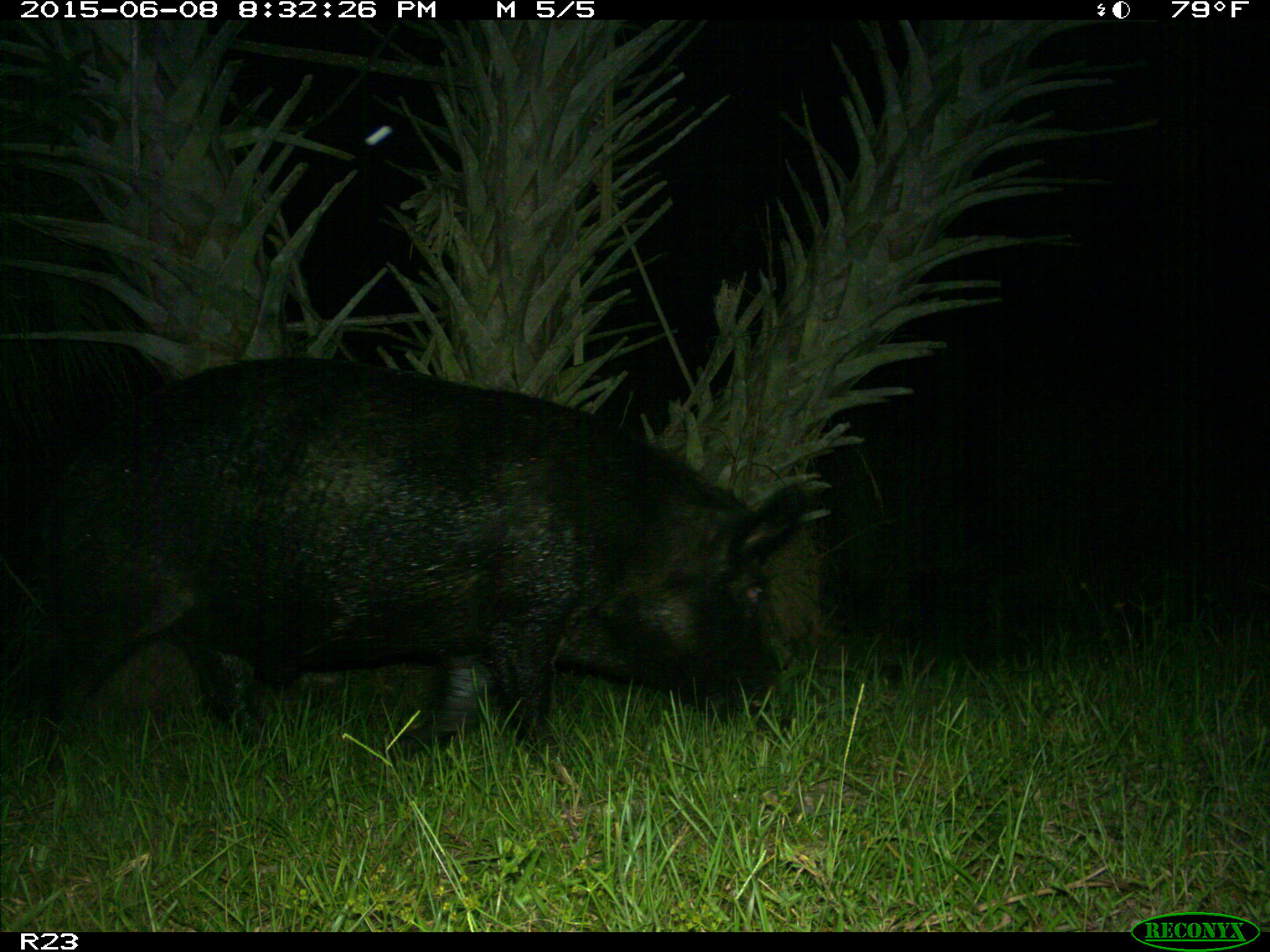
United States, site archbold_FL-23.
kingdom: Animalia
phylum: Chordata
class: Mammalia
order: Artiodactyla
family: Bovidae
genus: Bos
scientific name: Bos taurus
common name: domestic cow